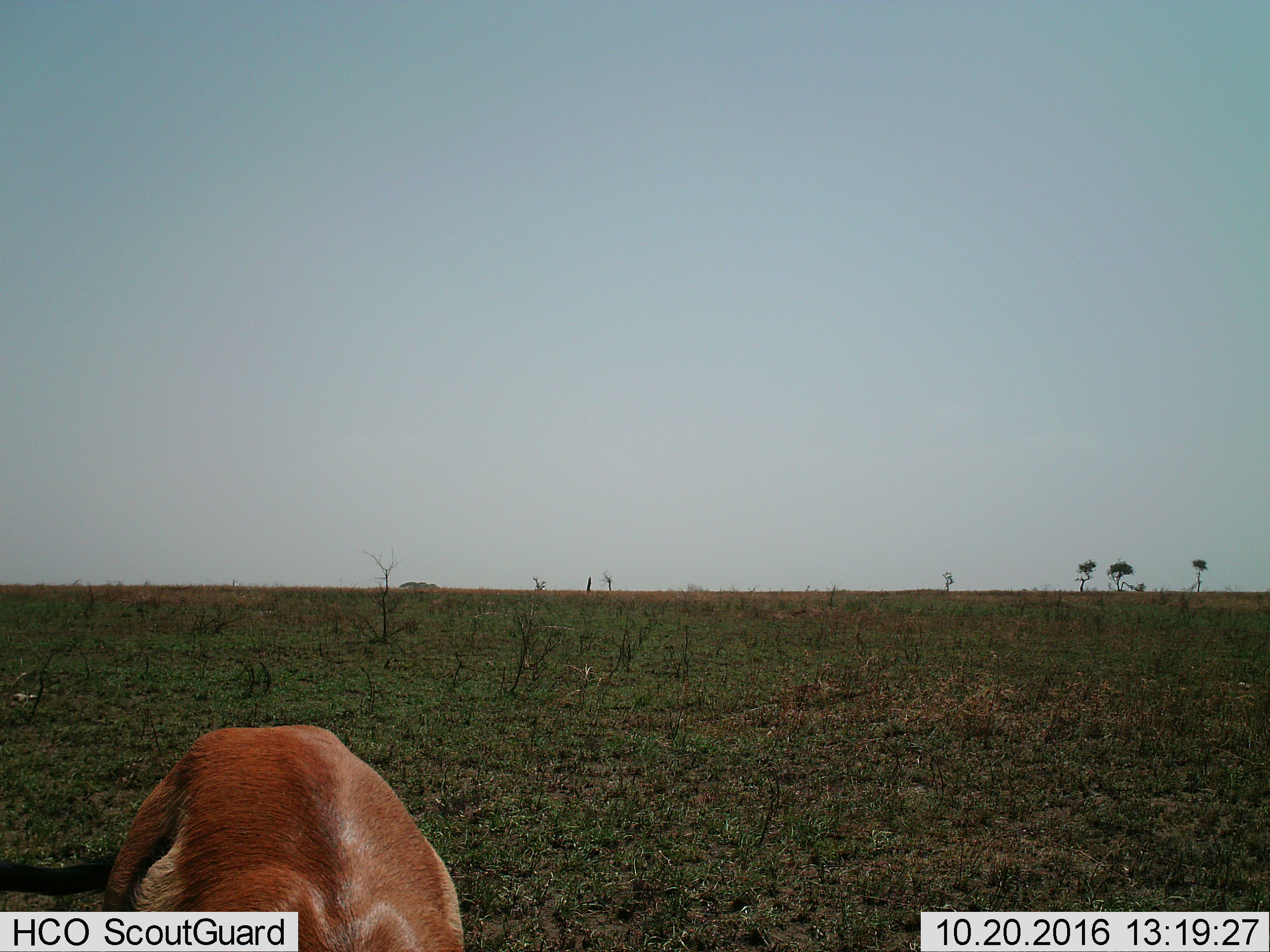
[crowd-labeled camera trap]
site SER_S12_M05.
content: unidentified animal